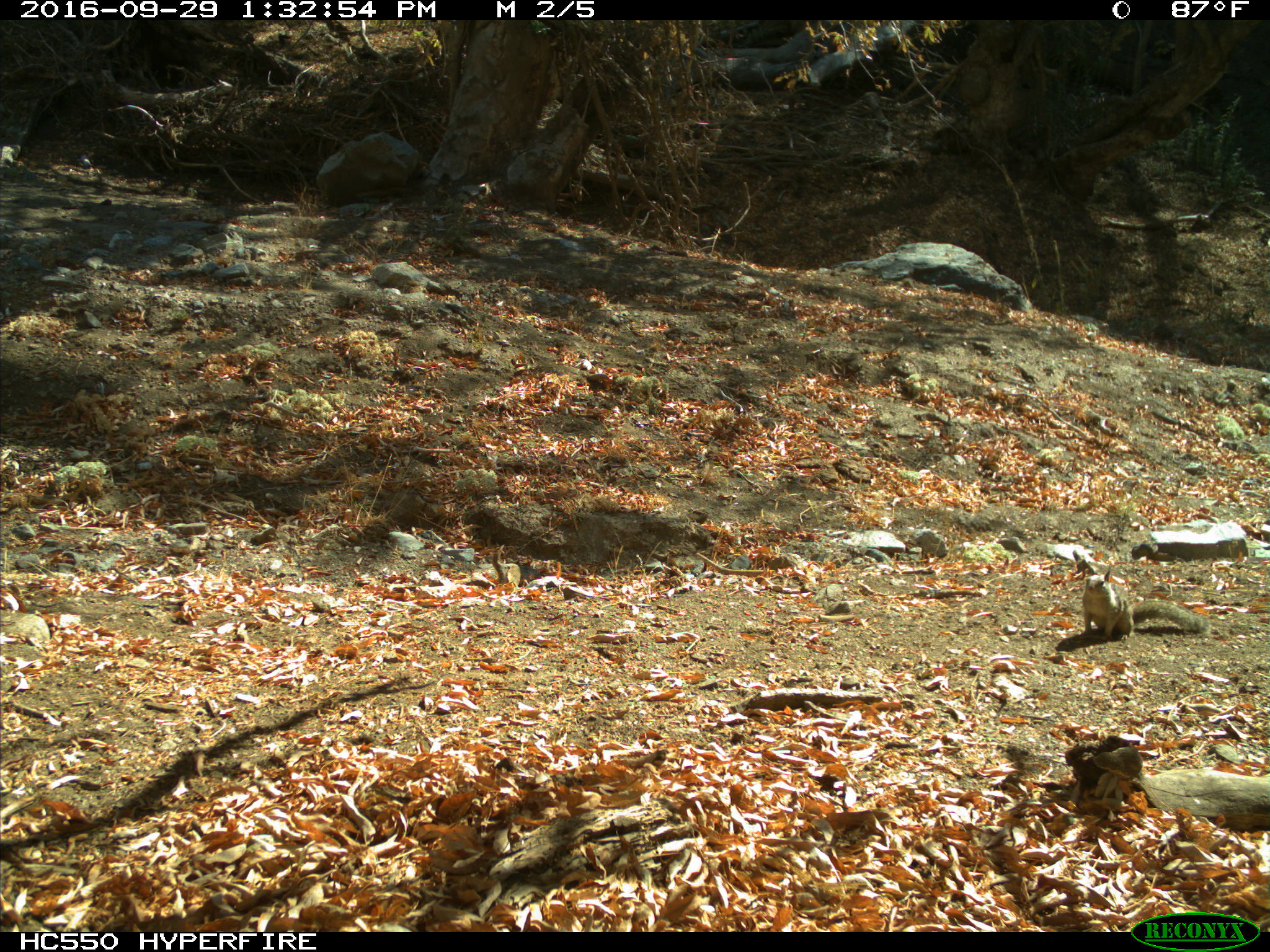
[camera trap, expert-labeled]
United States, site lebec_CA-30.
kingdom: Animalia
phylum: Chordata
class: Mammalia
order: Rodentia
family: Sciuridae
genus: Otospermophilus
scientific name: Otospermophilus beecheyi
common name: california ground squirrel